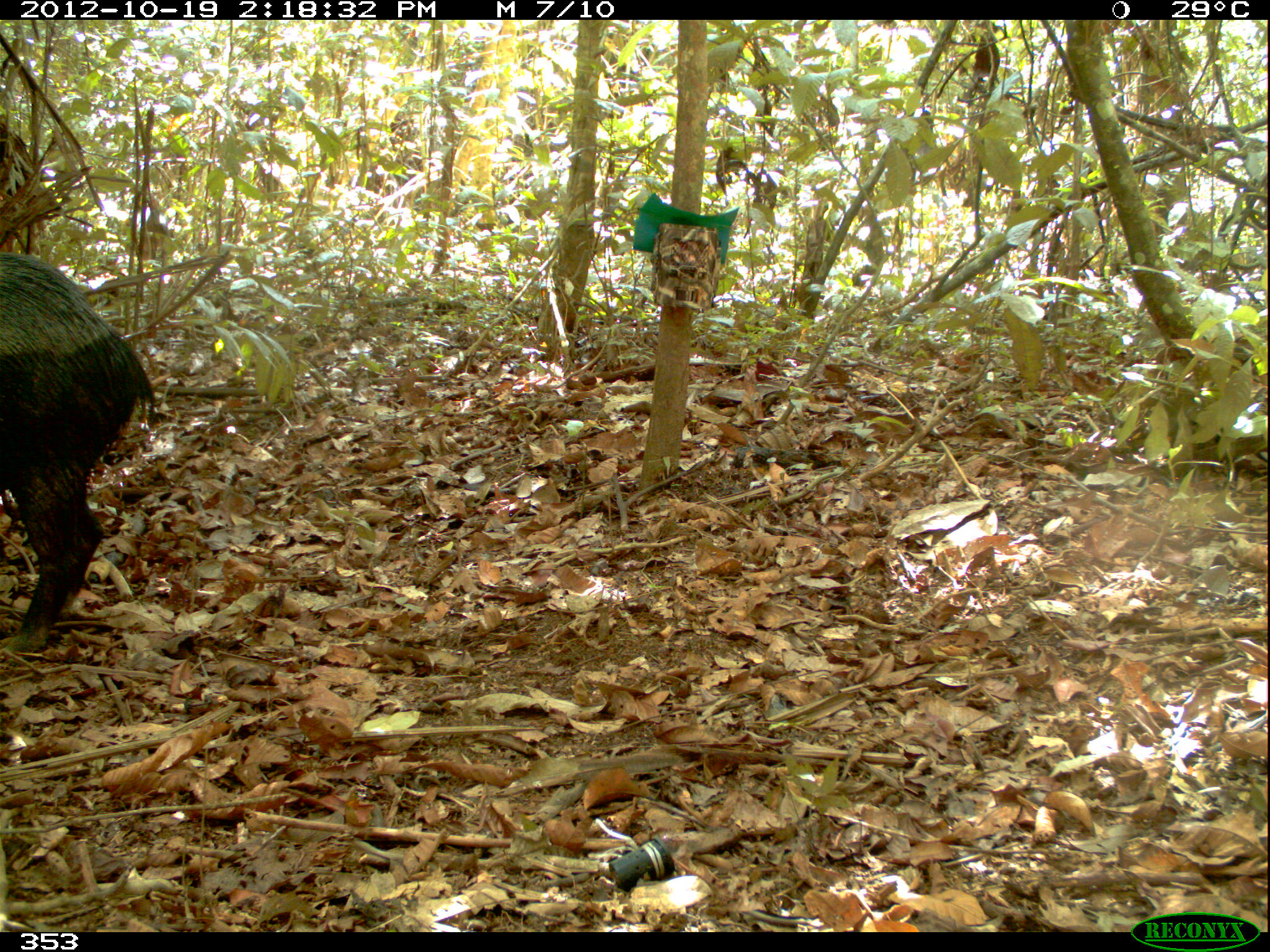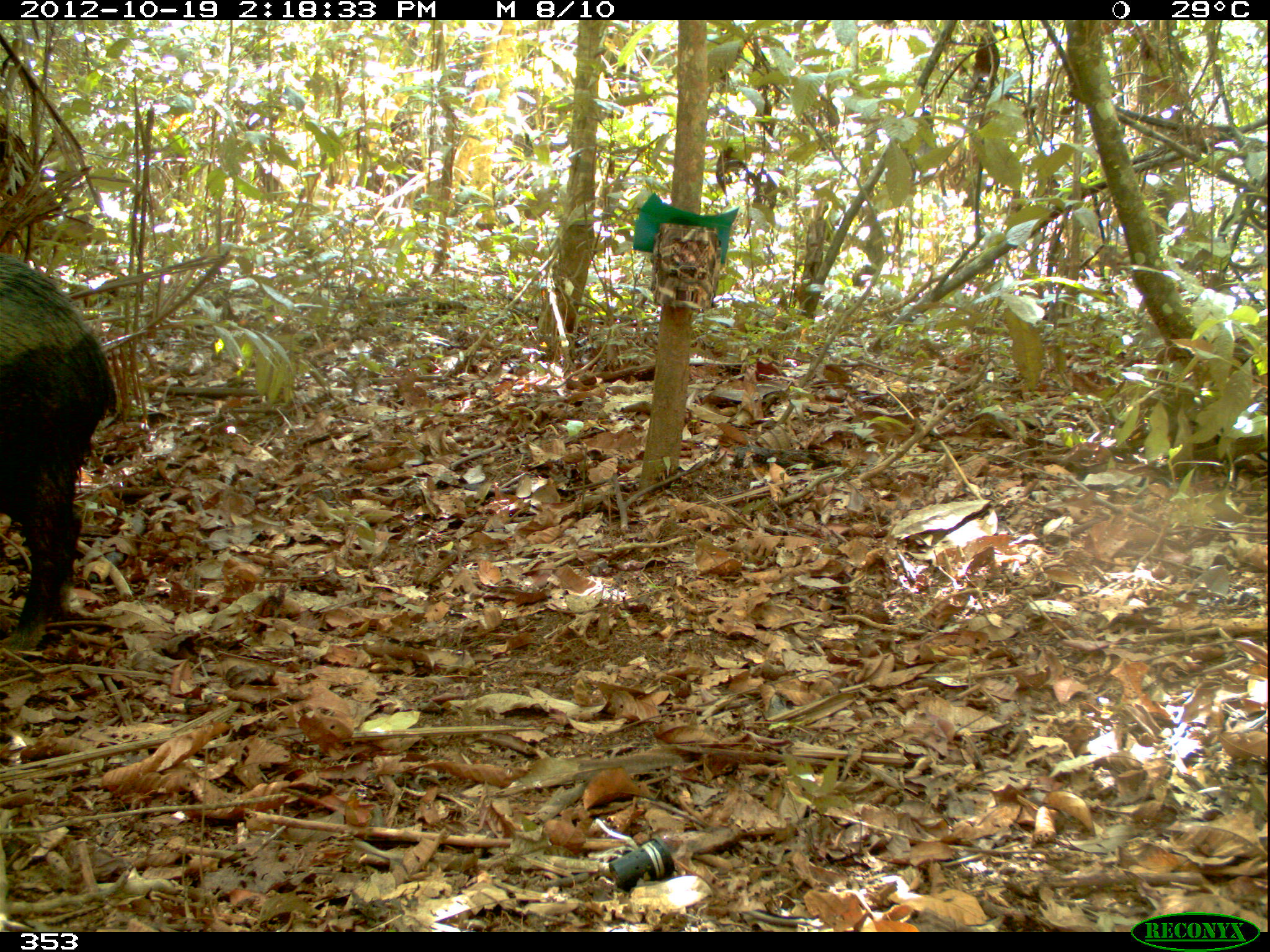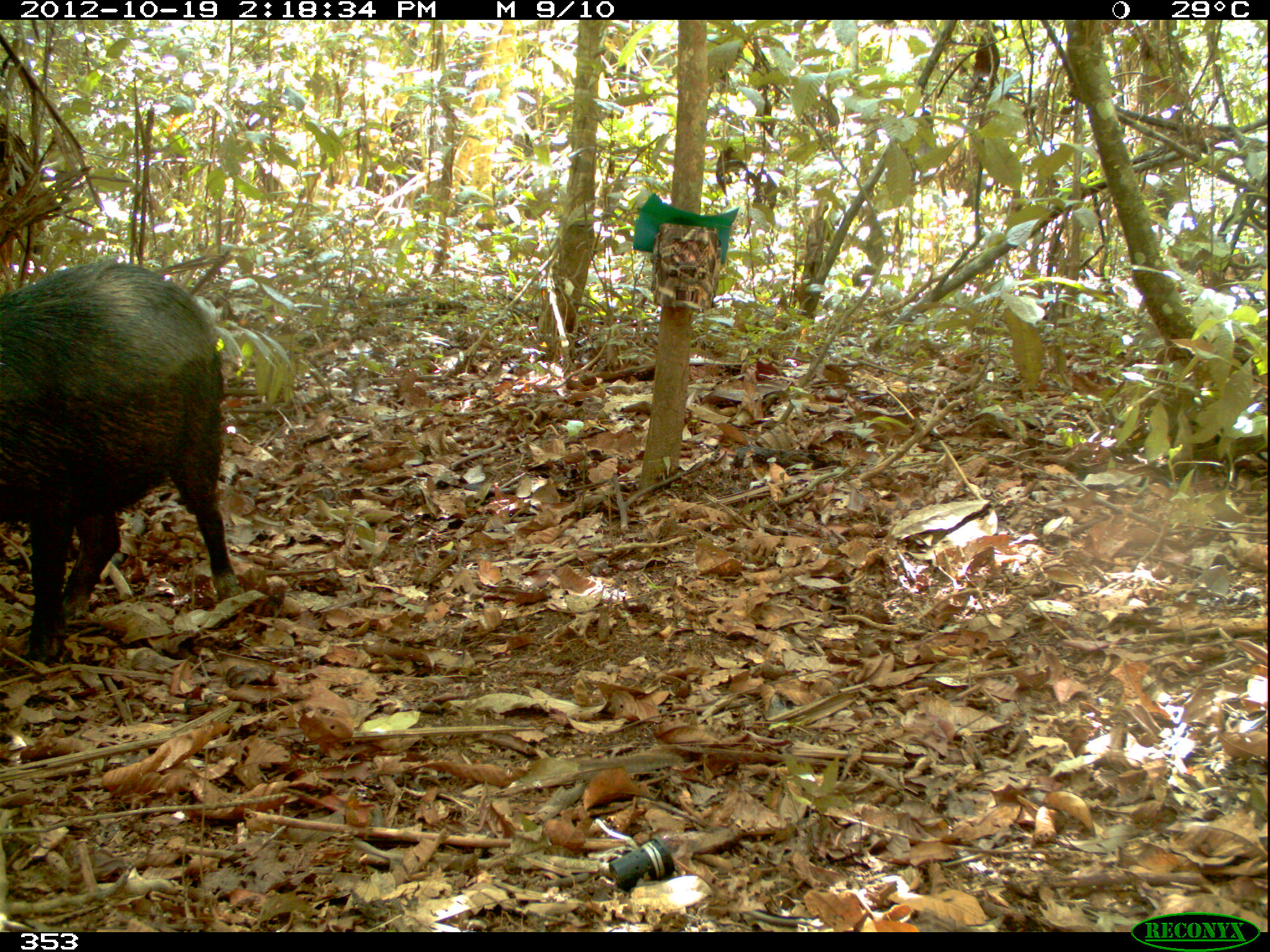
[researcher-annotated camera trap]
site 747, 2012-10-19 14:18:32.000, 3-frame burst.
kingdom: Animalia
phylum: Chordata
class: Mammalia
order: Artiodactyla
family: Tayassuidae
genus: Tayassu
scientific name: Tayassu pecari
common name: white-lipped peccary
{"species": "Tayassu pecari (white-lipped peccary)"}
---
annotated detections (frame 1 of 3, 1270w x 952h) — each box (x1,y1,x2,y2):
tayassu pecari: (0,248,160,656)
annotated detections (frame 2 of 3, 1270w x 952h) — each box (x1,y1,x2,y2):
tayassu pecari: (1,249,121,655)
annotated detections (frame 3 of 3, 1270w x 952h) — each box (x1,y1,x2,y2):
tayassu pecari: (1,257,245,663)